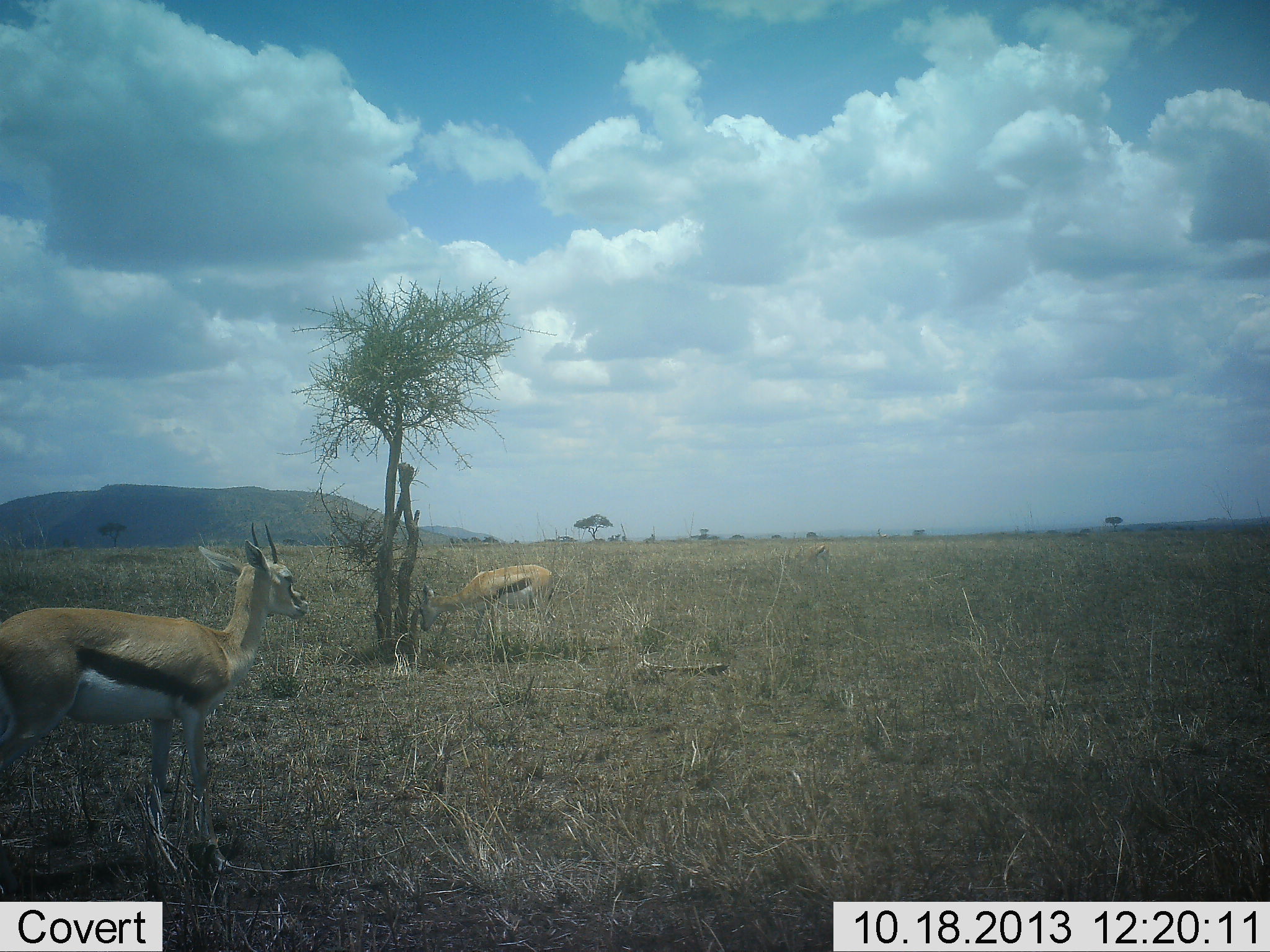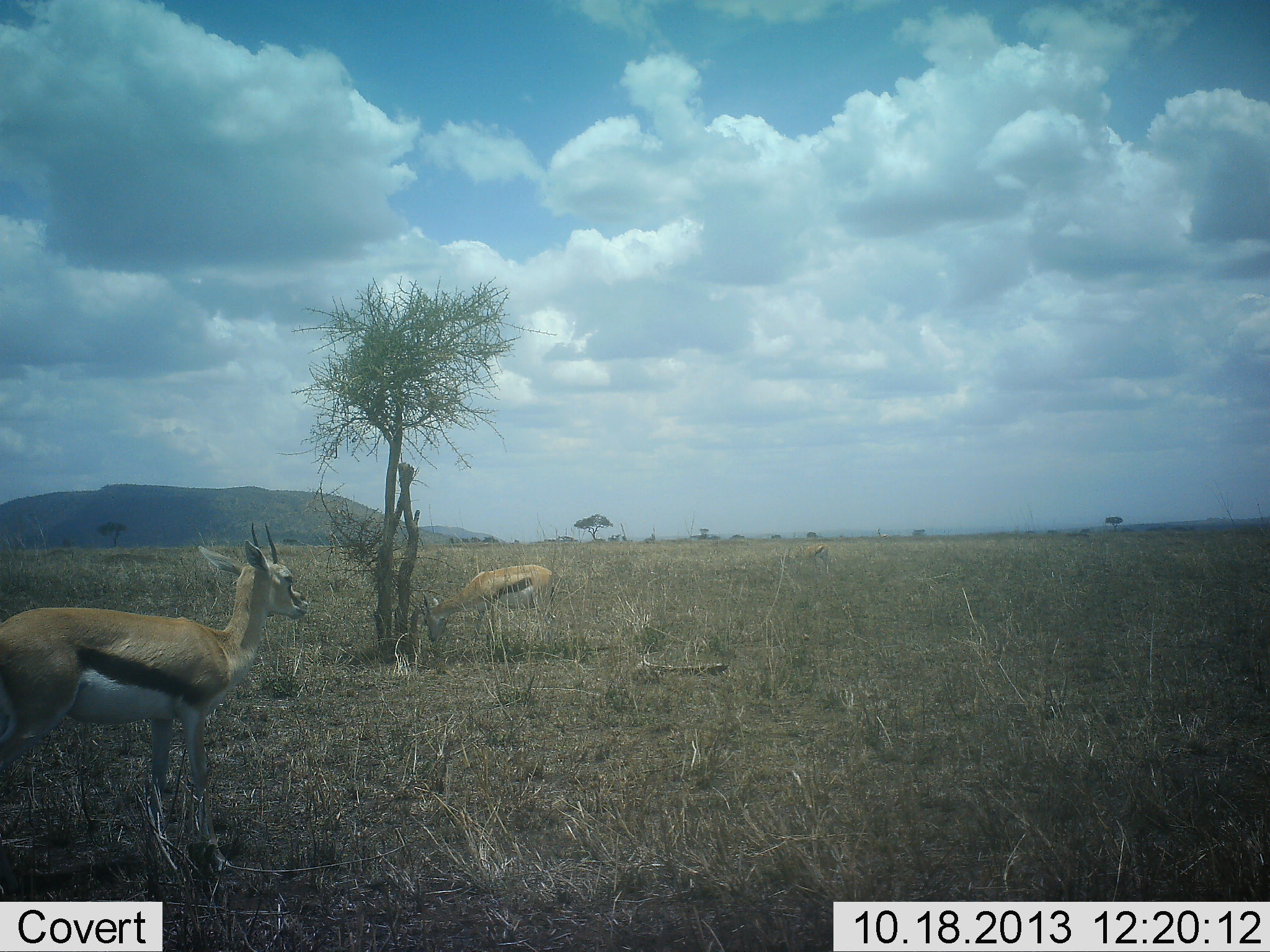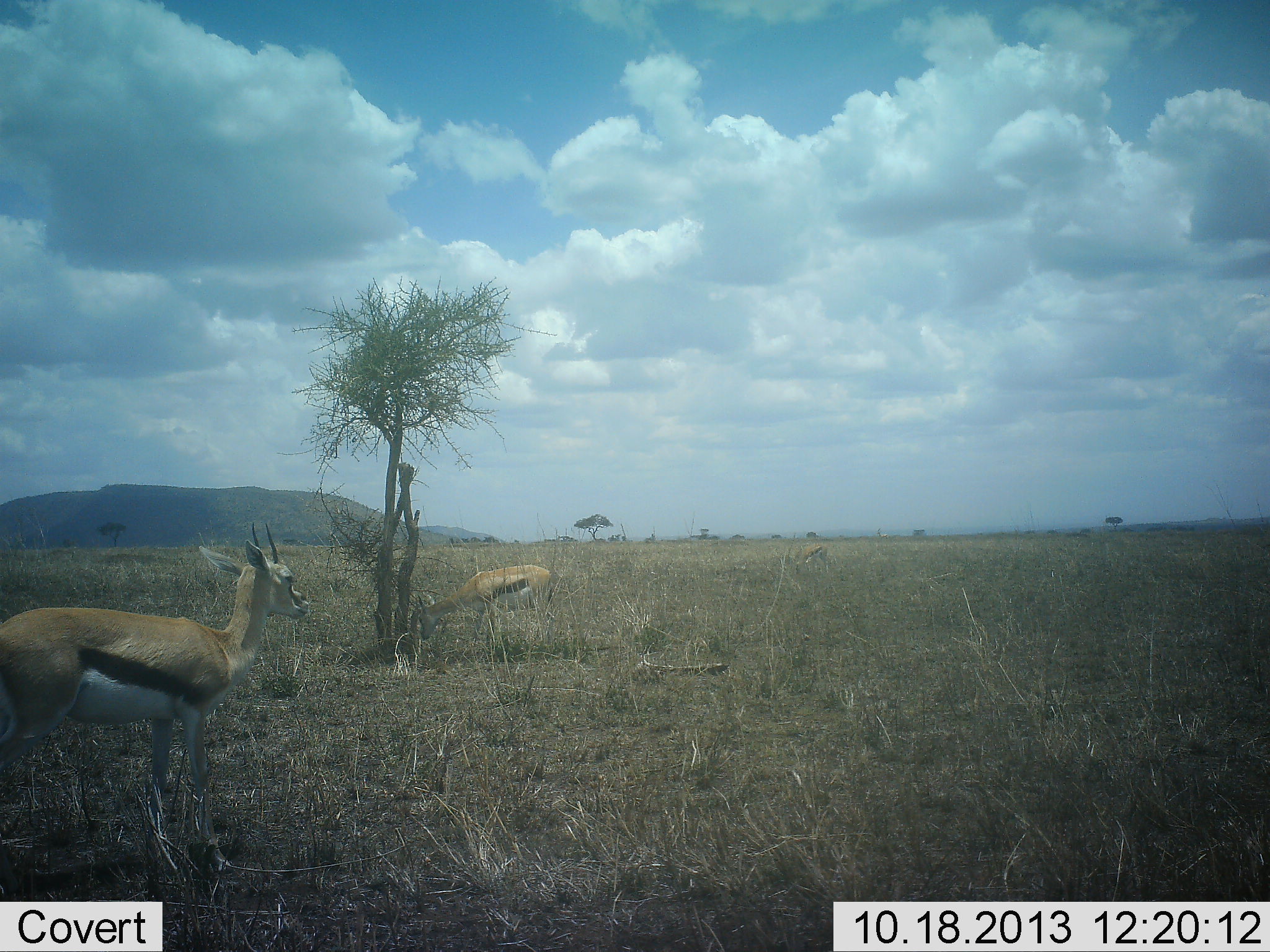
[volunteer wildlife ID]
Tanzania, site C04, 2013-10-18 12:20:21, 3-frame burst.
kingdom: Animalia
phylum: Chordata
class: Mammalia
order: Artiodactyla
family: Bovidae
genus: Eudorcas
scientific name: Eudorcas thomsonii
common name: thomson's gazelle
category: gazellethomsons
Gazellethomsons (thomson's gazelle) (Eudorcas thomsonii), count 2. Behavior (volunteer vote fractions): standing 90%, resting 10%, moving 0%, interacting 0%. Young present (vote fraction): 0%. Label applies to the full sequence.